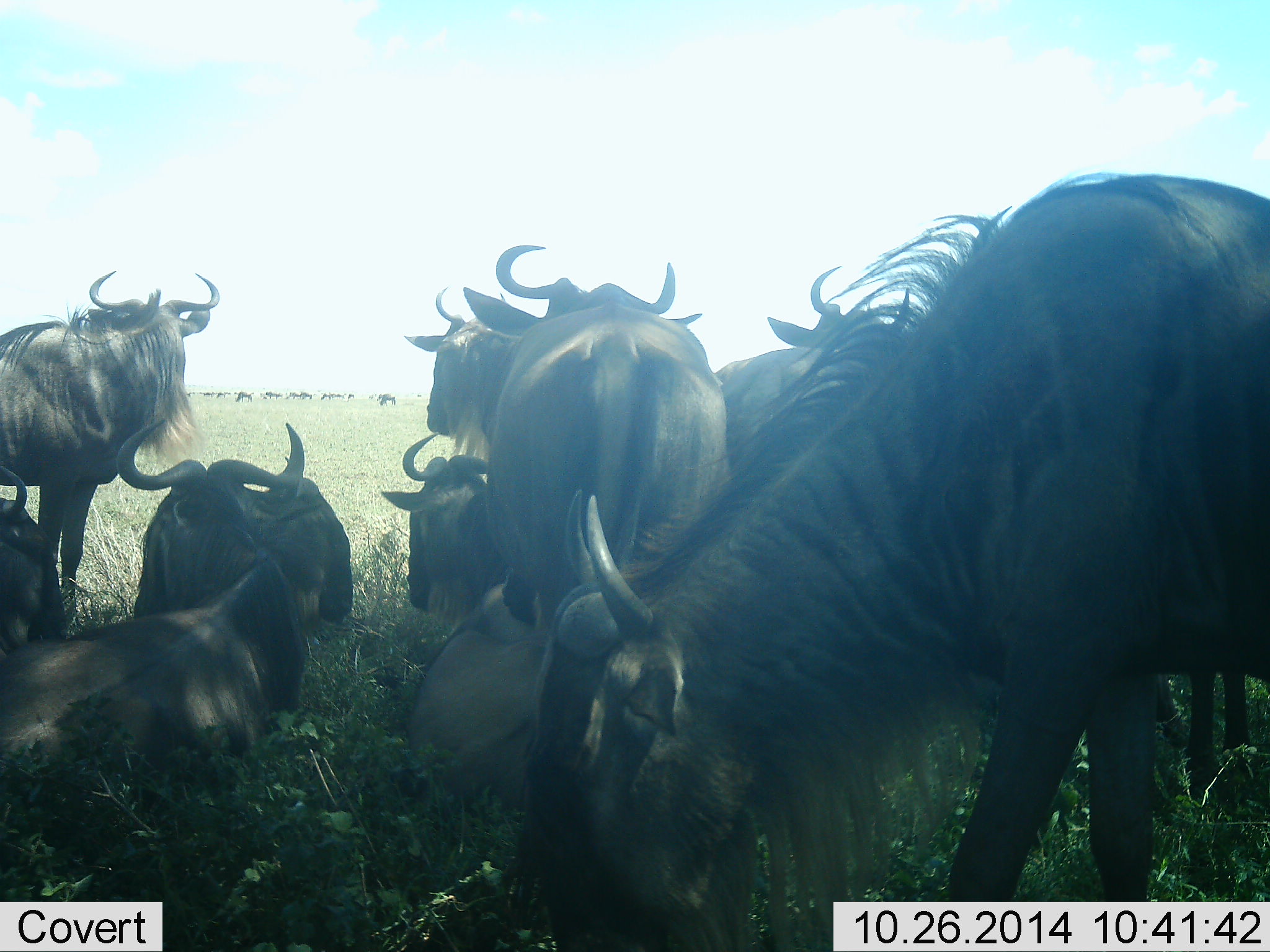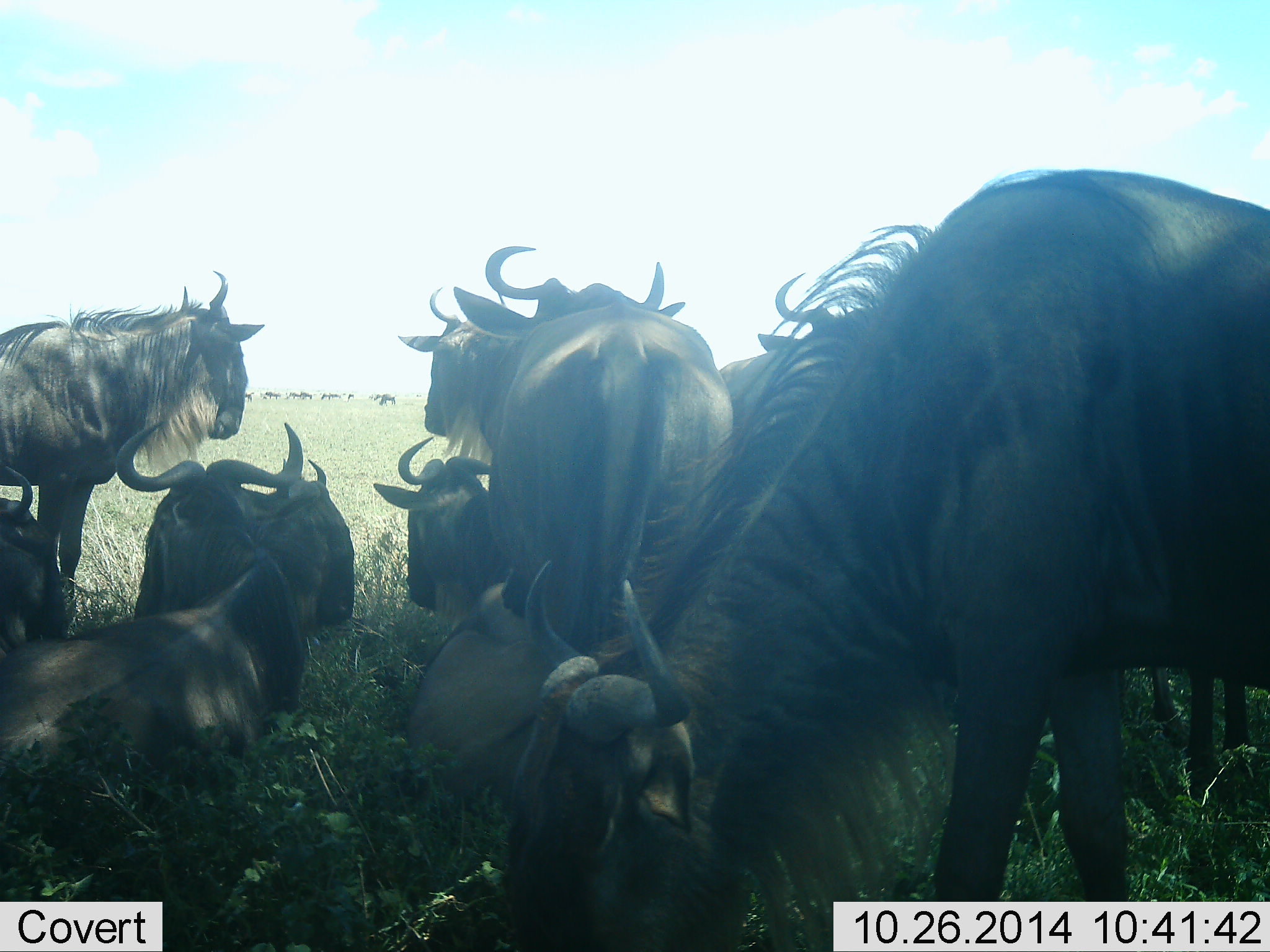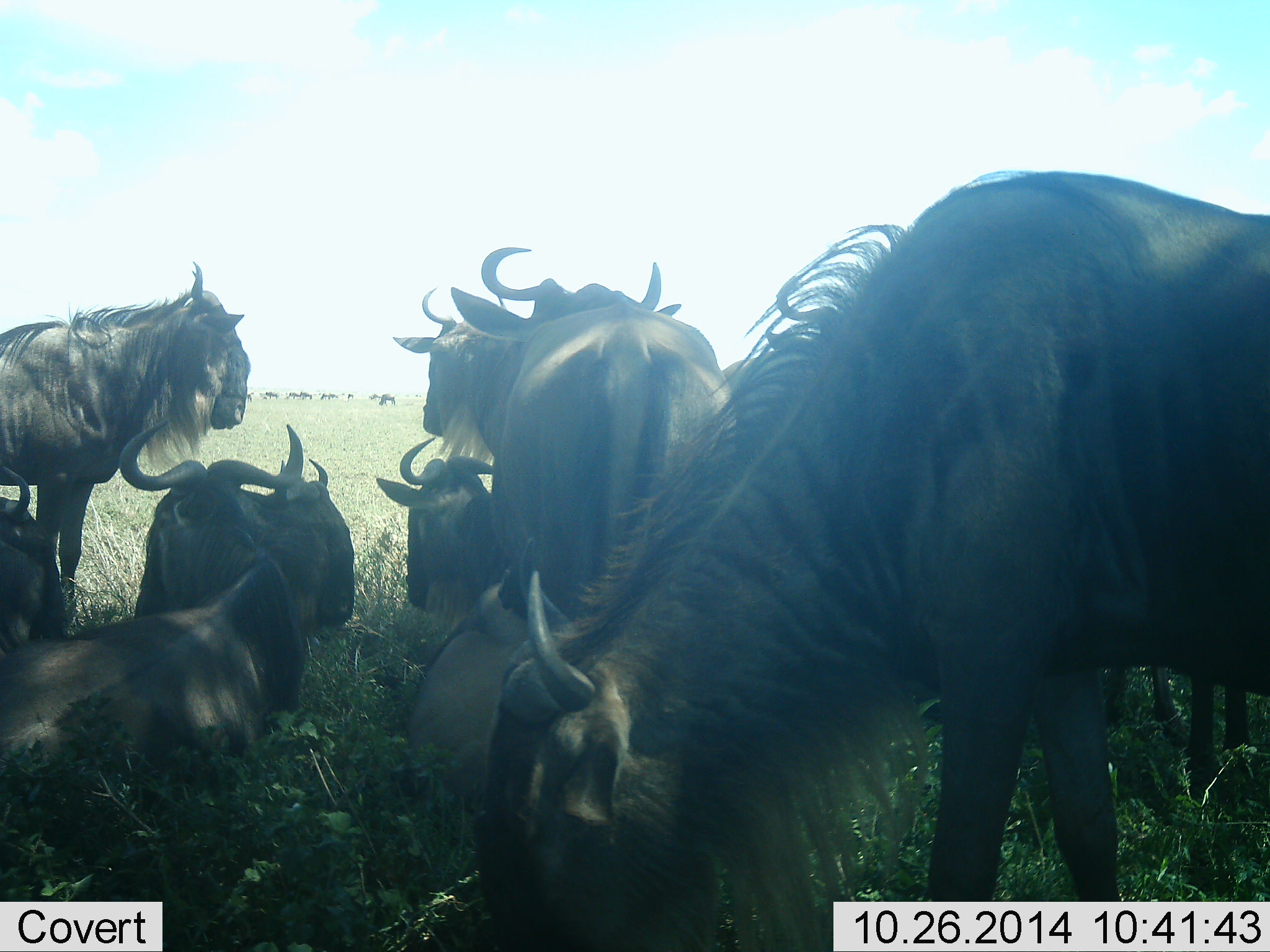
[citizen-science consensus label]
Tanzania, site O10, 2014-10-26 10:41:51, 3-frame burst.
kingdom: Animalia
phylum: Chordata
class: Mammalia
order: Artiodactyla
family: Bovidae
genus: Connochaetes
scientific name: Connochaetes taurinus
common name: blue wildebeest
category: wildebeest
Wildebeest (blue wildebeest) (Connochaetes taurinus), count 10. Behavior (volunteer vote fractions): standing 80%, resting 90%, moving 10%, interacting 30%. Young present (vote fraction): 0%. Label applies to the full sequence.